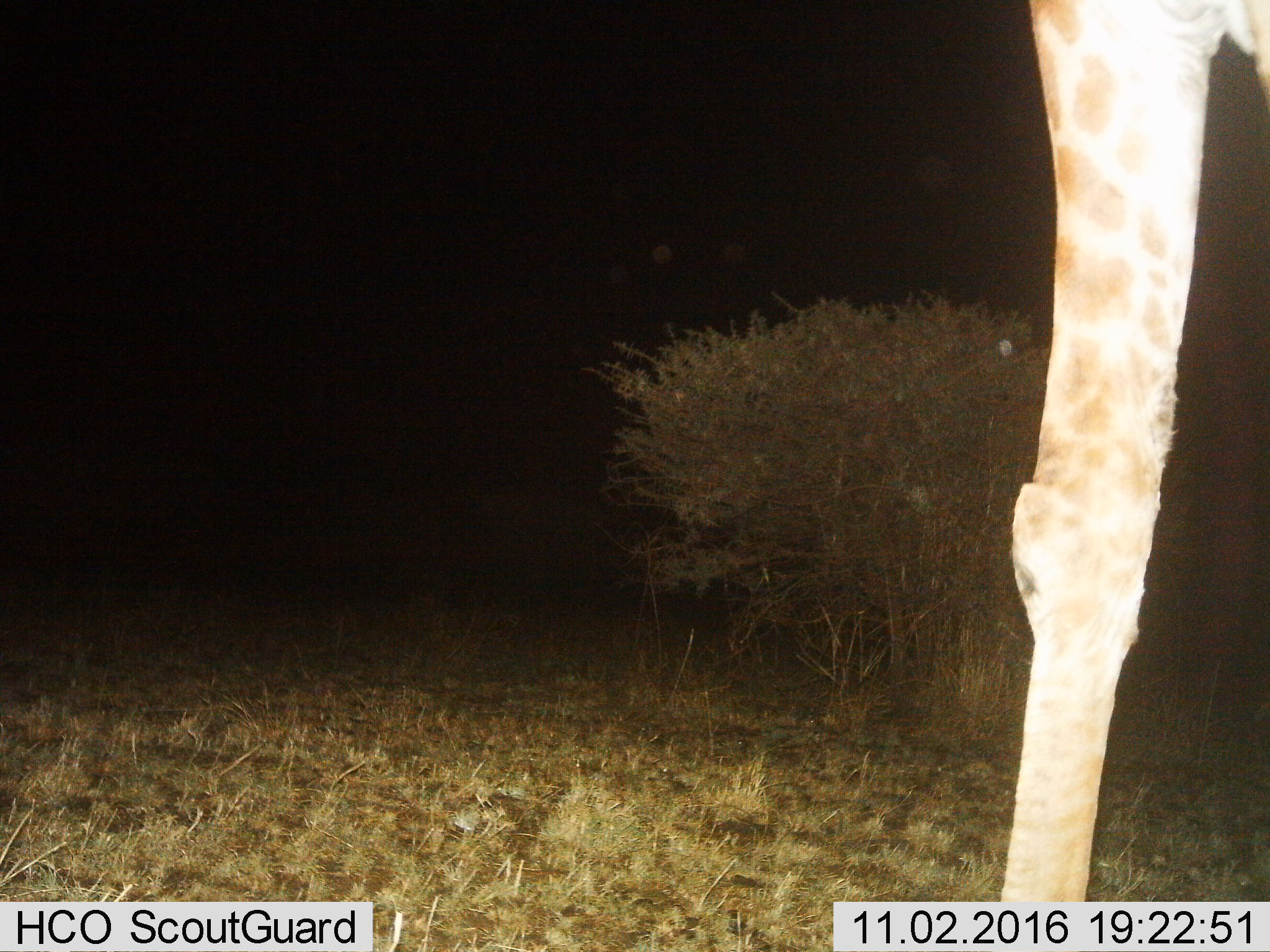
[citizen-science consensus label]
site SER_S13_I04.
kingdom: Animalia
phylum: Chordata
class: Mammalia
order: Artiodactyla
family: Giraffidae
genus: Giraffa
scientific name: Giraffa camelopardalis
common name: giraffe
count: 1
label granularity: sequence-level